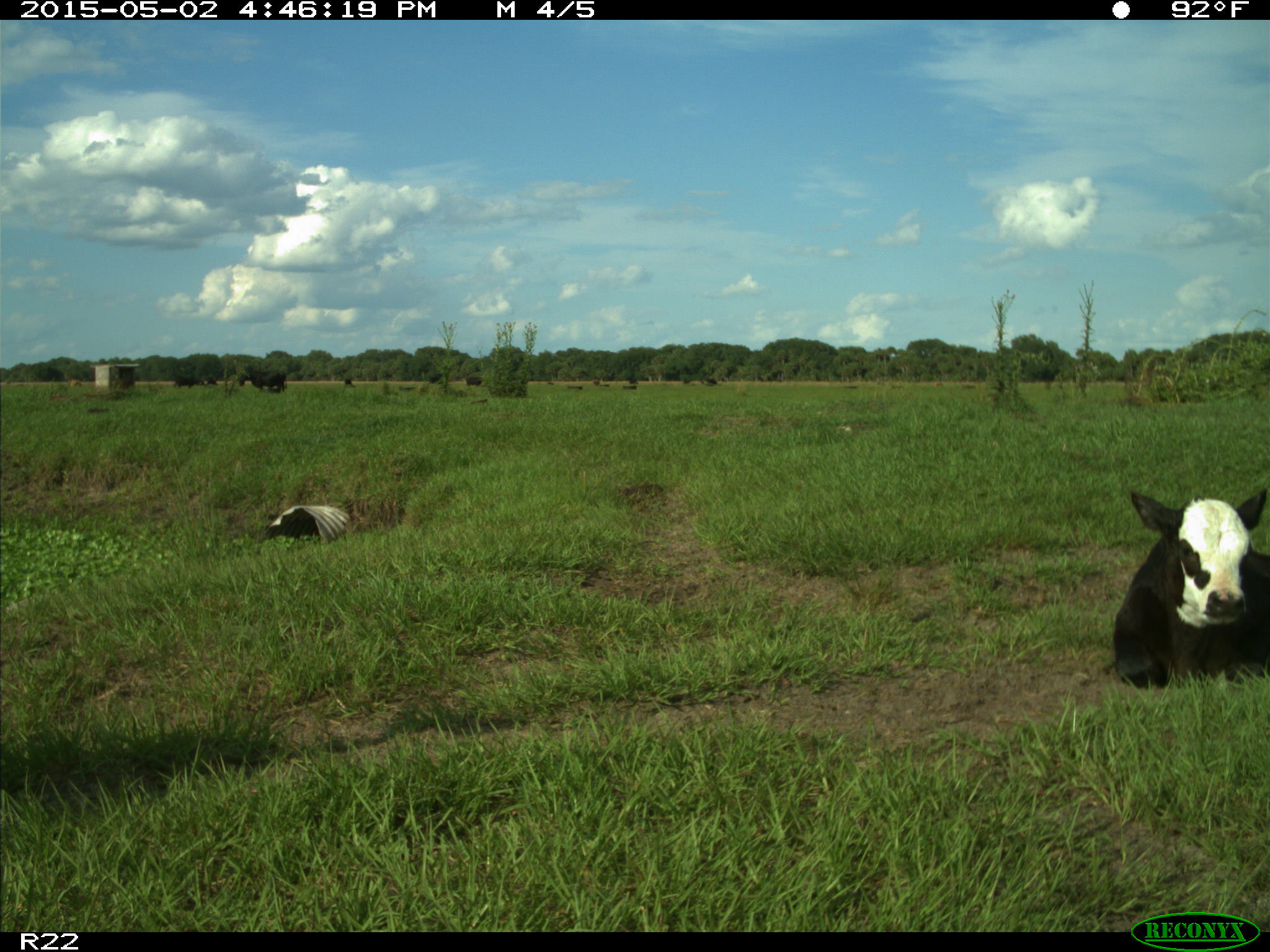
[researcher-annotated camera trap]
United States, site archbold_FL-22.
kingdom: Animalia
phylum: Chordata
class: Mammalia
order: Artiodactyla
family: Bovidae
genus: Bos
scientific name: Bos taurus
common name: domestic cow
Bos taurus (domestic cow).